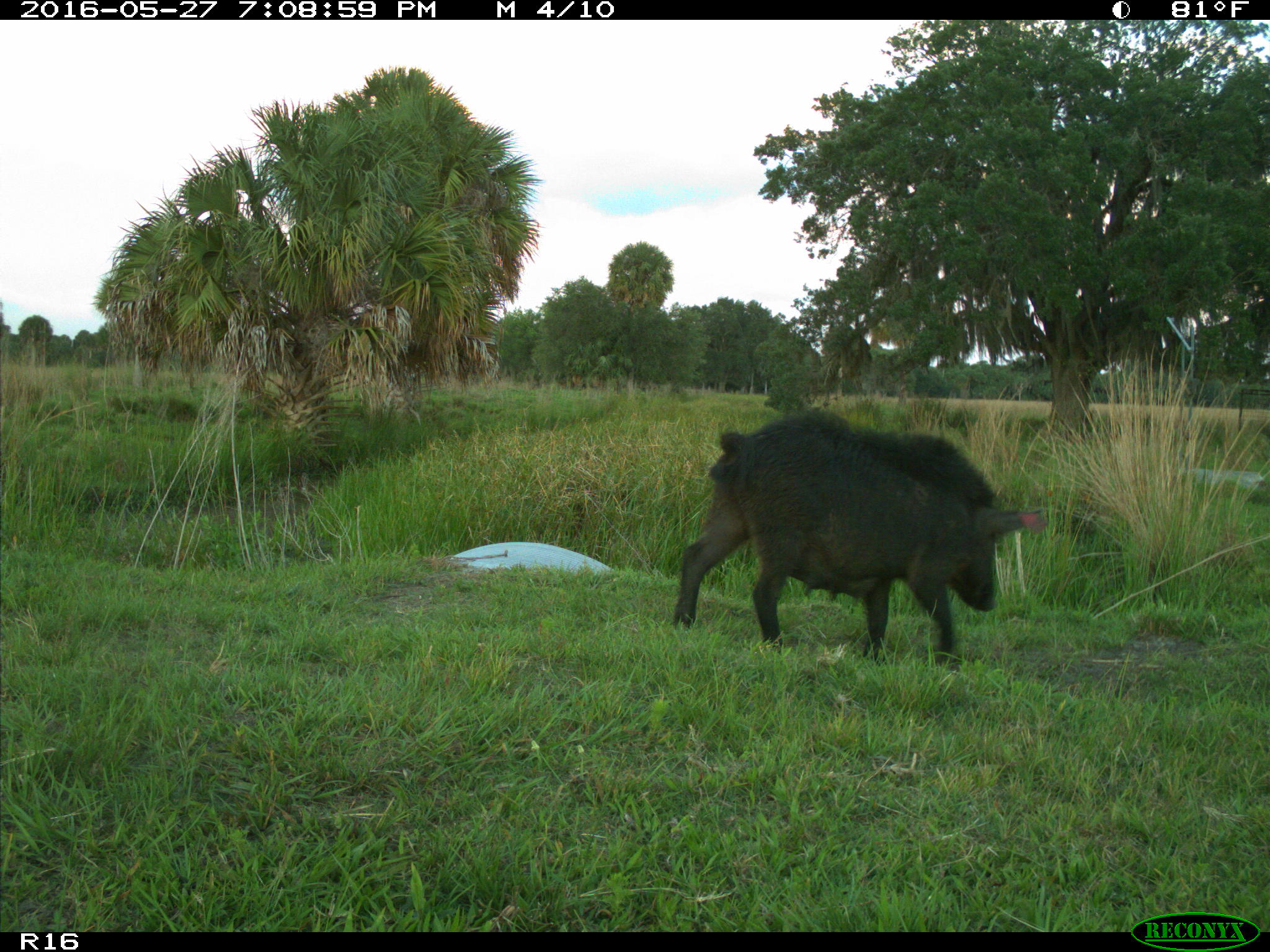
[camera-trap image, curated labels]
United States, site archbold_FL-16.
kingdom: Animalia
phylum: Chordata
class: Mammalia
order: Artiodactyla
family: Suidae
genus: Sus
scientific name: Sus scrofa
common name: wild boar